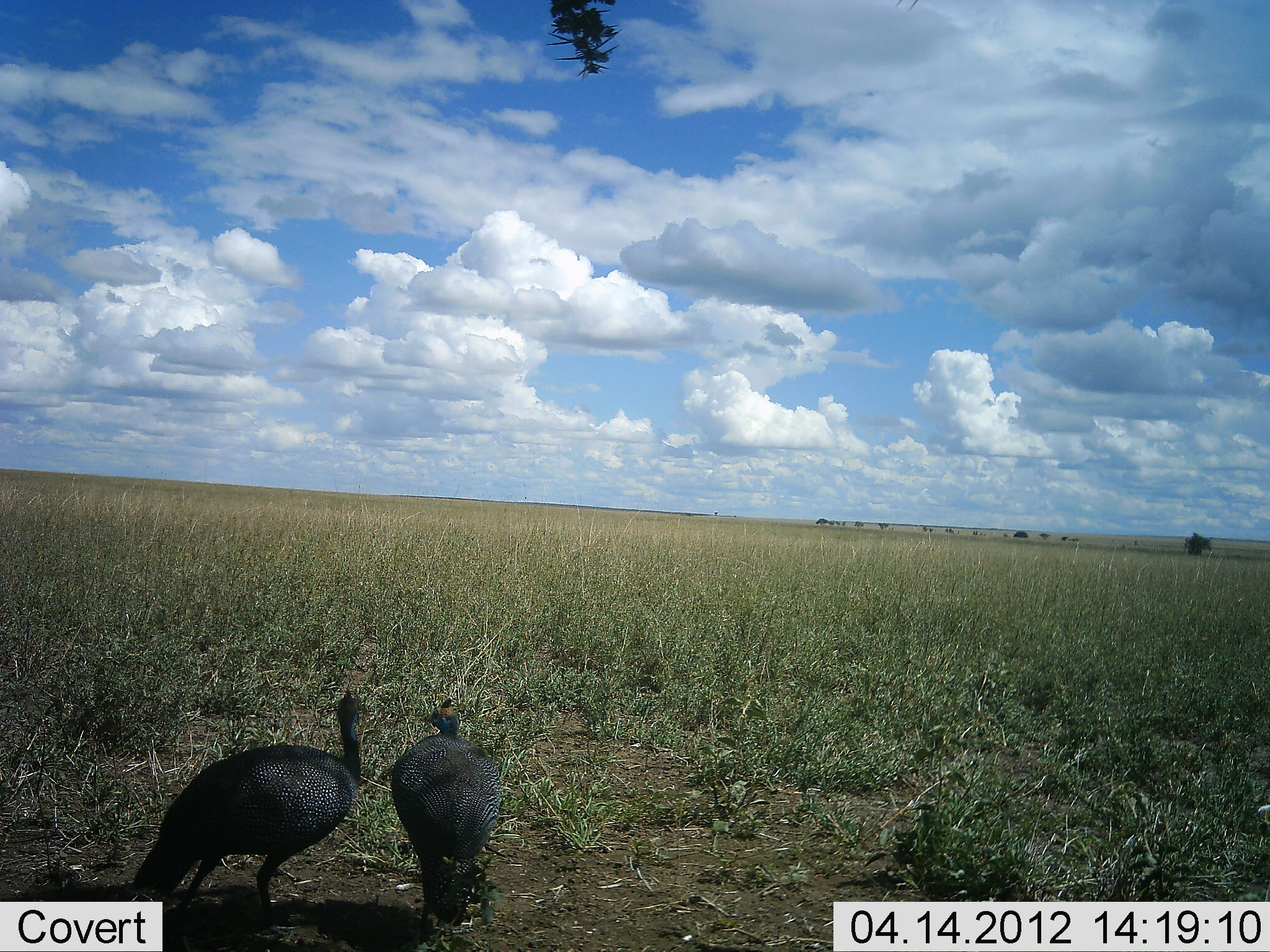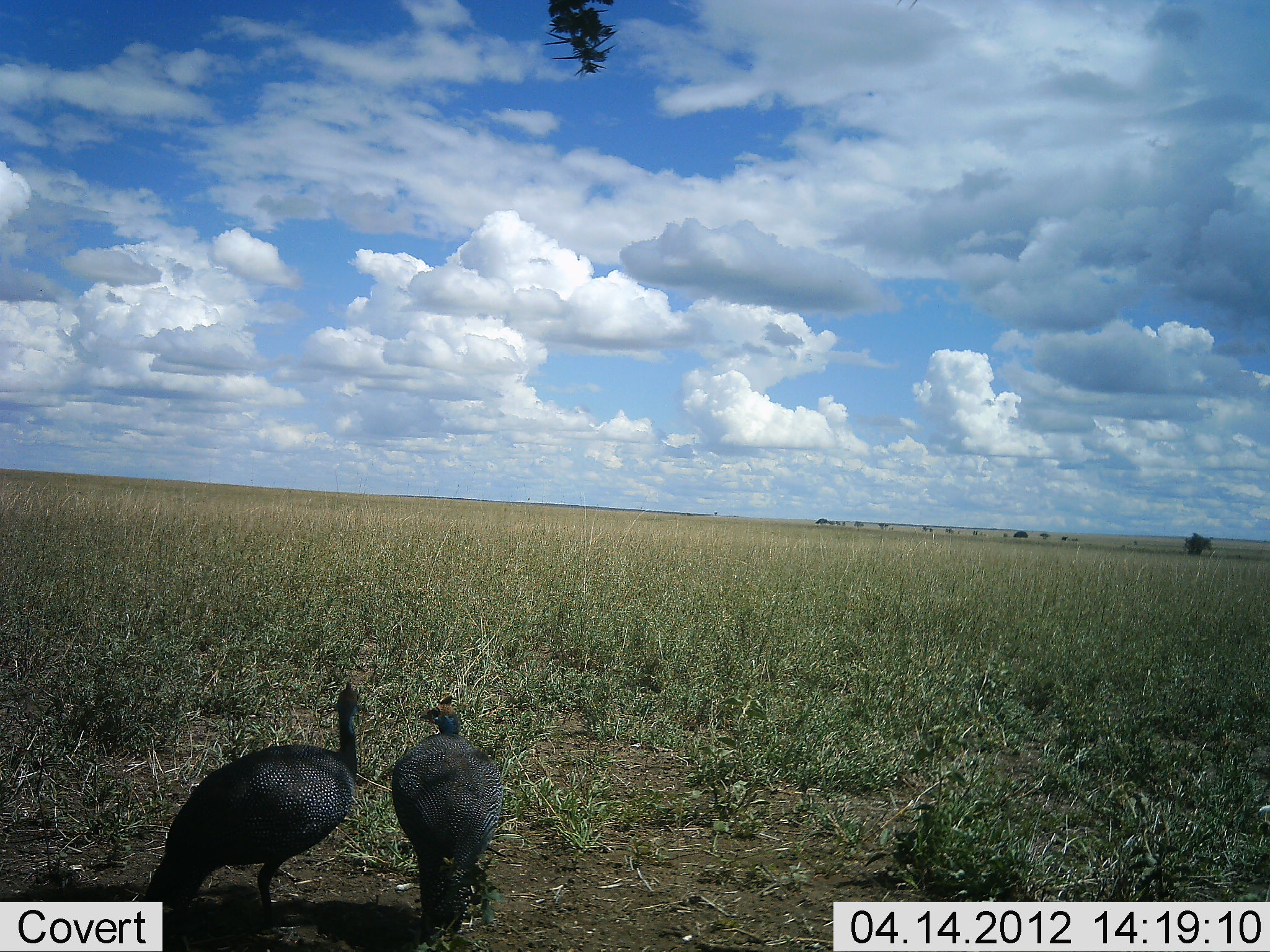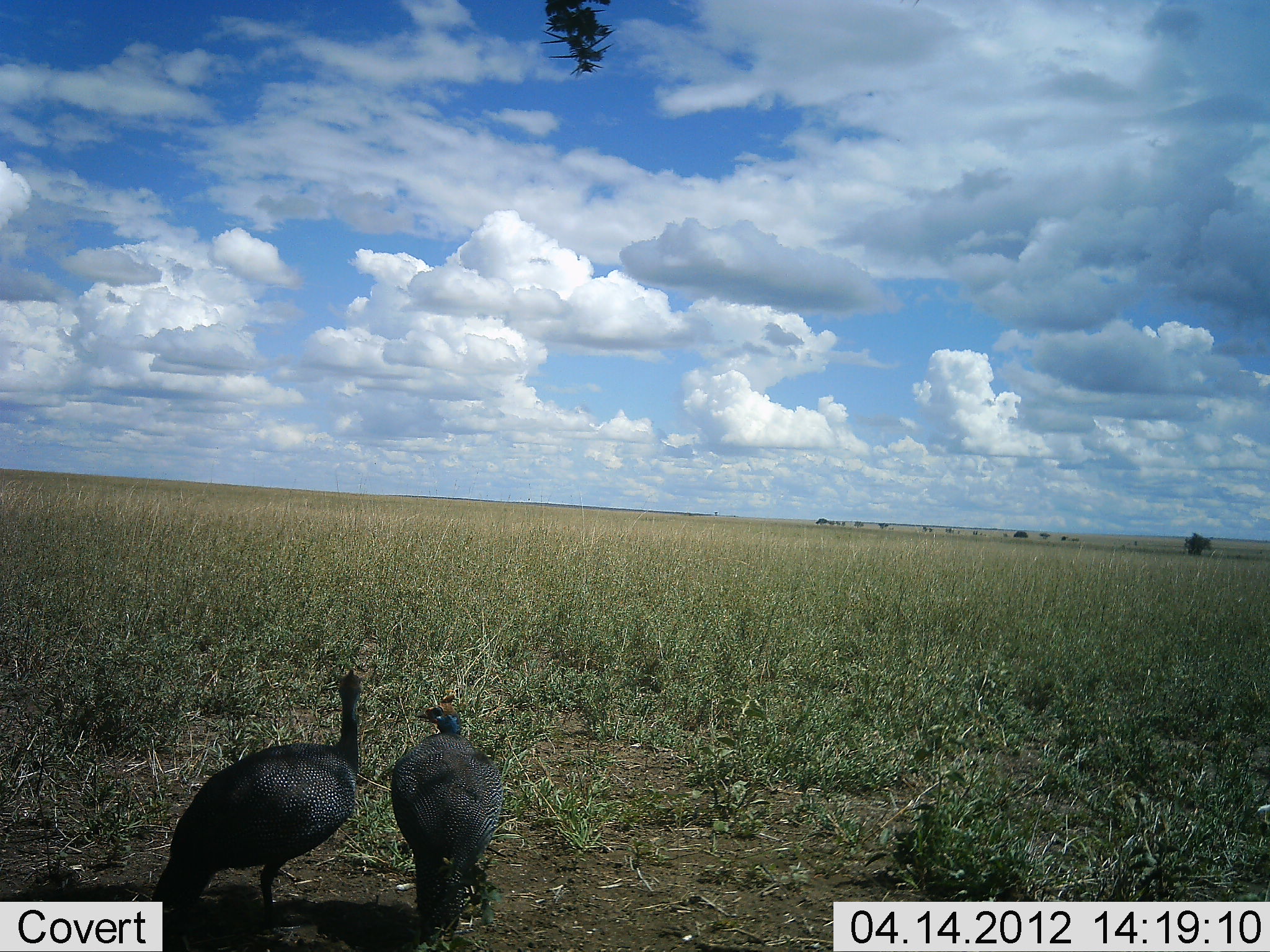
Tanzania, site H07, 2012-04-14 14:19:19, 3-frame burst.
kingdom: Animalia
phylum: Chordata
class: Aves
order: Galliformes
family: Numididae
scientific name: Numididae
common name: guinea fowl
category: guineafowl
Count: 2.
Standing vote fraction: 94%.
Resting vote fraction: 6%.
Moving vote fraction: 6%.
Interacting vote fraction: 0%.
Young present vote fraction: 0%.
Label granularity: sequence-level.